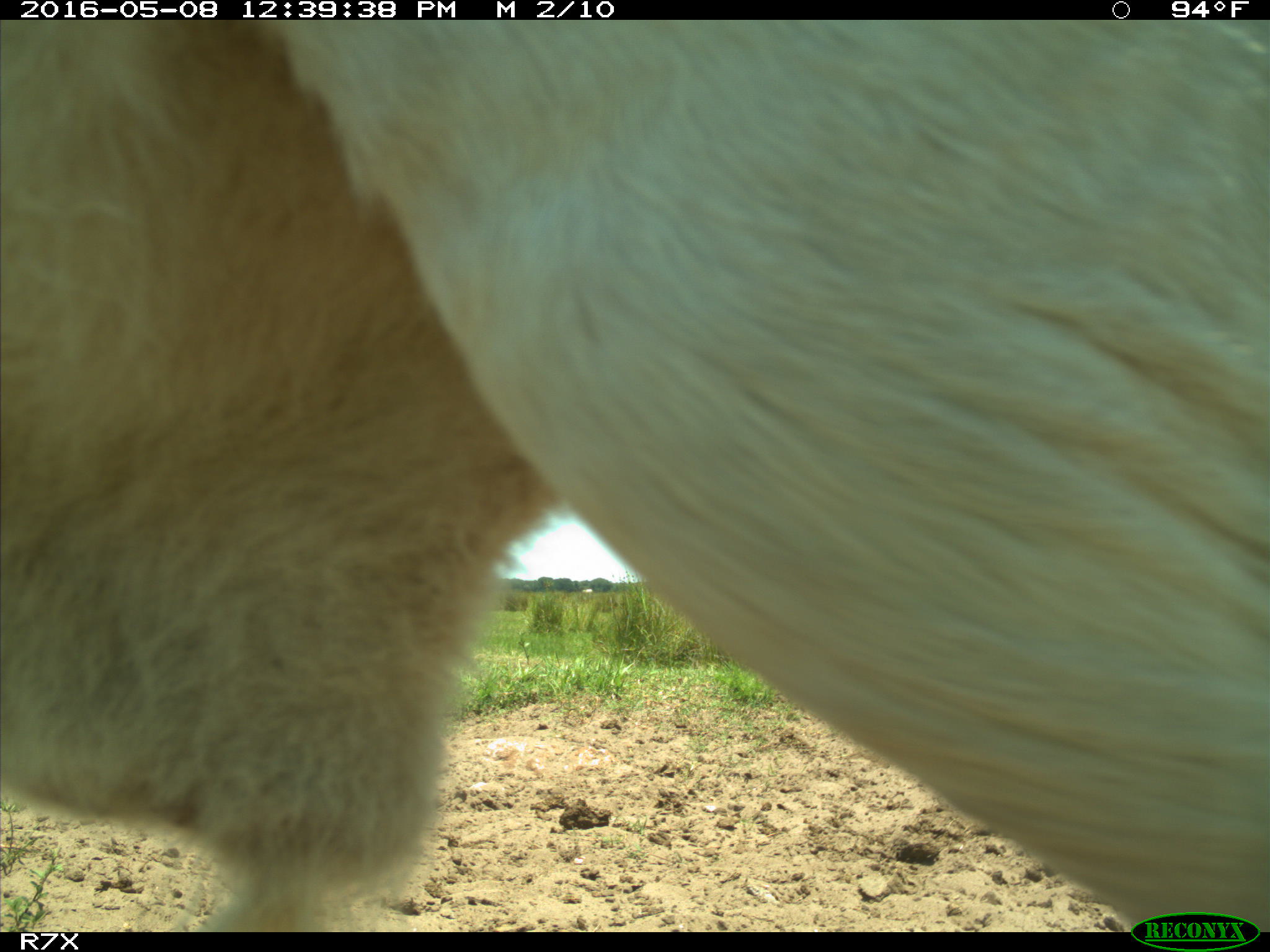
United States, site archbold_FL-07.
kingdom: Animalia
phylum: Chordata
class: Mammalia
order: Artiodactyla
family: Bovidae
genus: Bos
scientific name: Bos taurus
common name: domestic cow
Bos taurus (domestic cow).